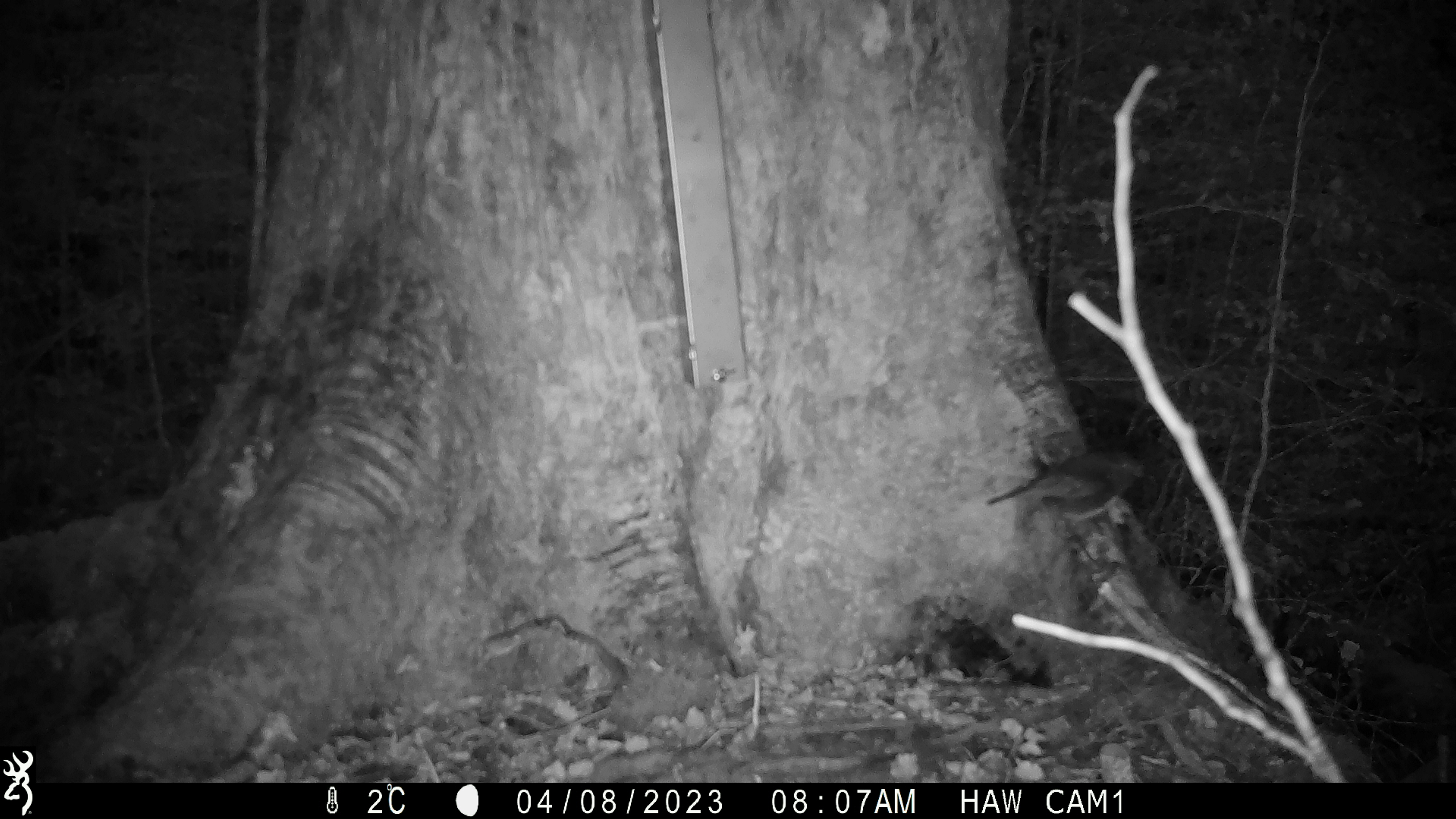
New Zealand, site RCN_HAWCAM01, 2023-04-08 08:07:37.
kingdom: Animalia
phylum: Chordata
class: Aves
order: Passeriformes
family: Petroicidae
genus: Petroica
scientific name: Petroica australis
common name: new zealand robin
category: robin